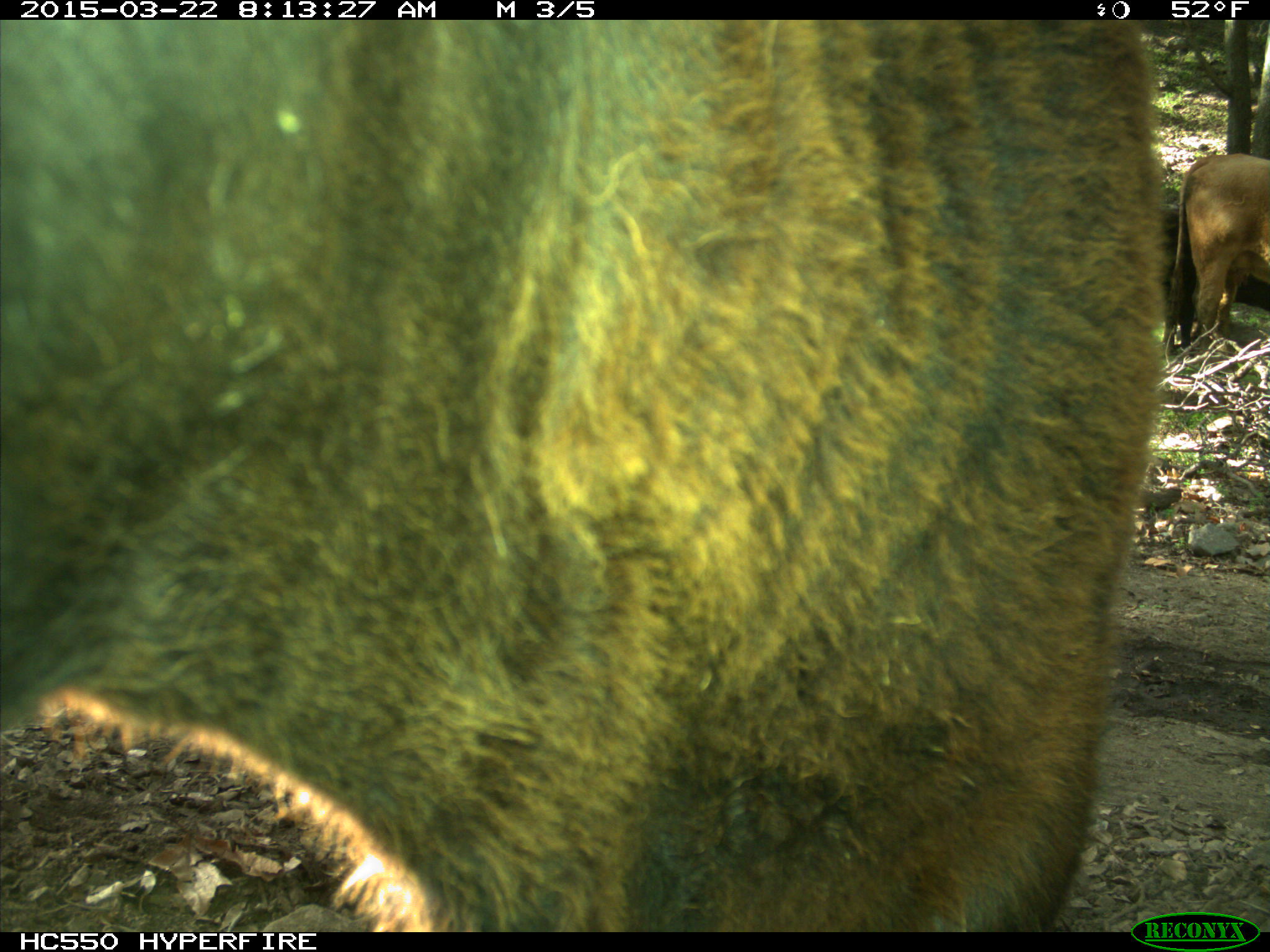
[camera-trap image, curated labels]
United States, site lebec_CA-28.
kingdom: Animalia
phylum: Chordata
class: Mammalia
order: Artiodactyla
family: Bovidae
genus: Bos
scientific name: Bos taurus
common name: domestic cow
Bos taurus (domestic cow).